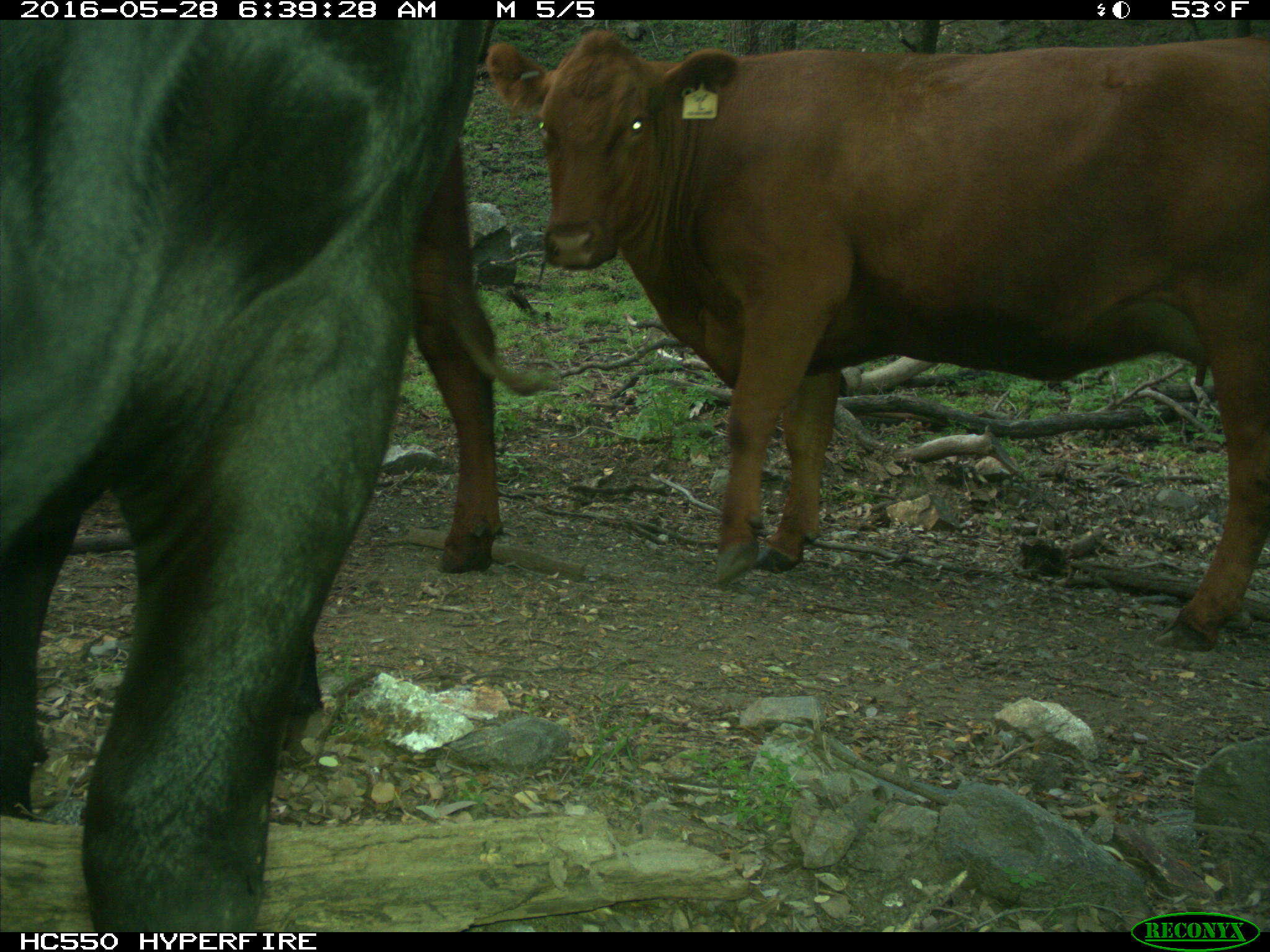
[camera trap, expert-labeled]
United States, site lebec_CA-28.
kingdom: Animalia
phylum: Chordata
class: Mammalia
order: Artiodactyla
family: Bovidae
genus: Bos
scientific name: Bos taurus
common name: domestic cow